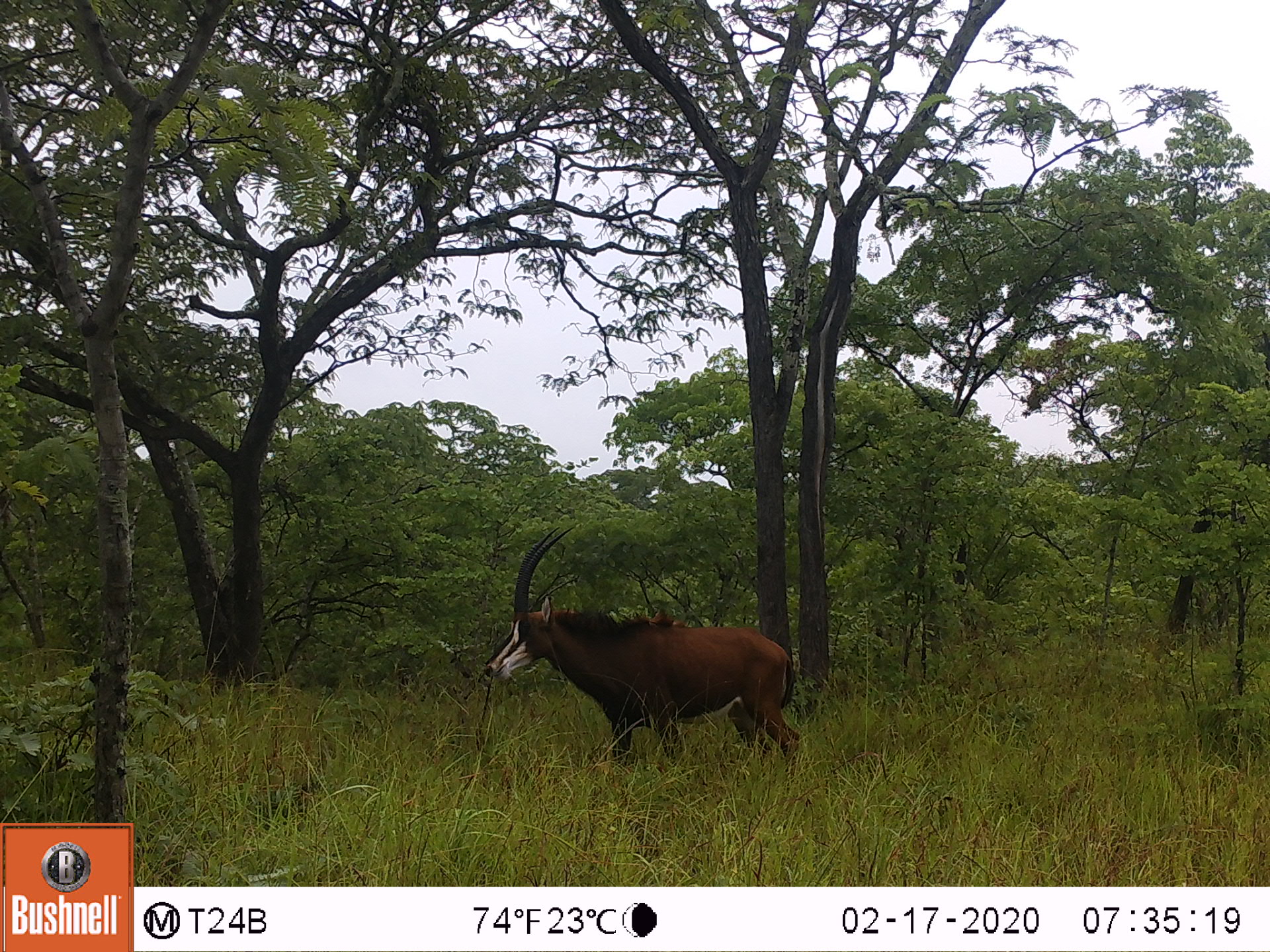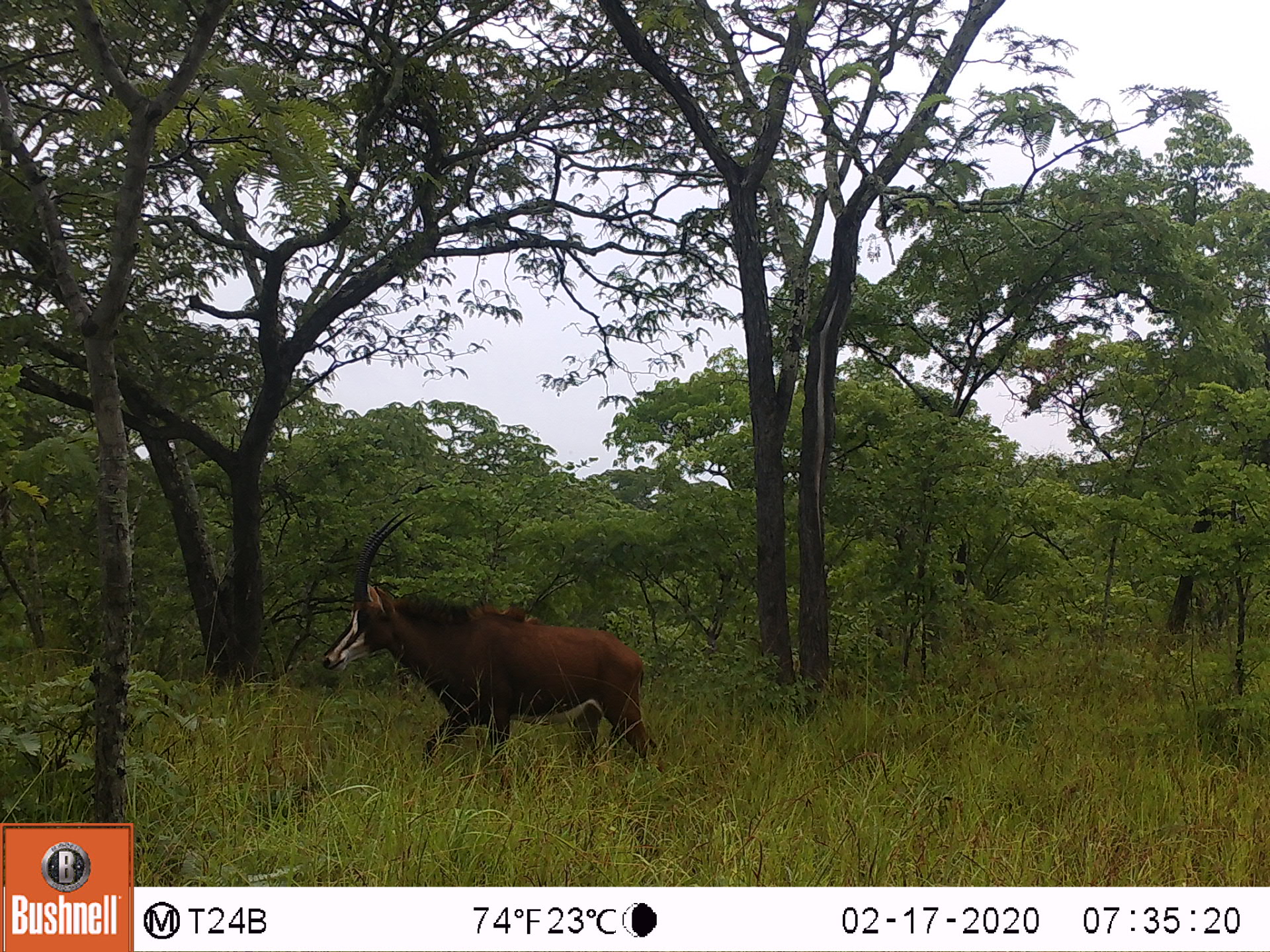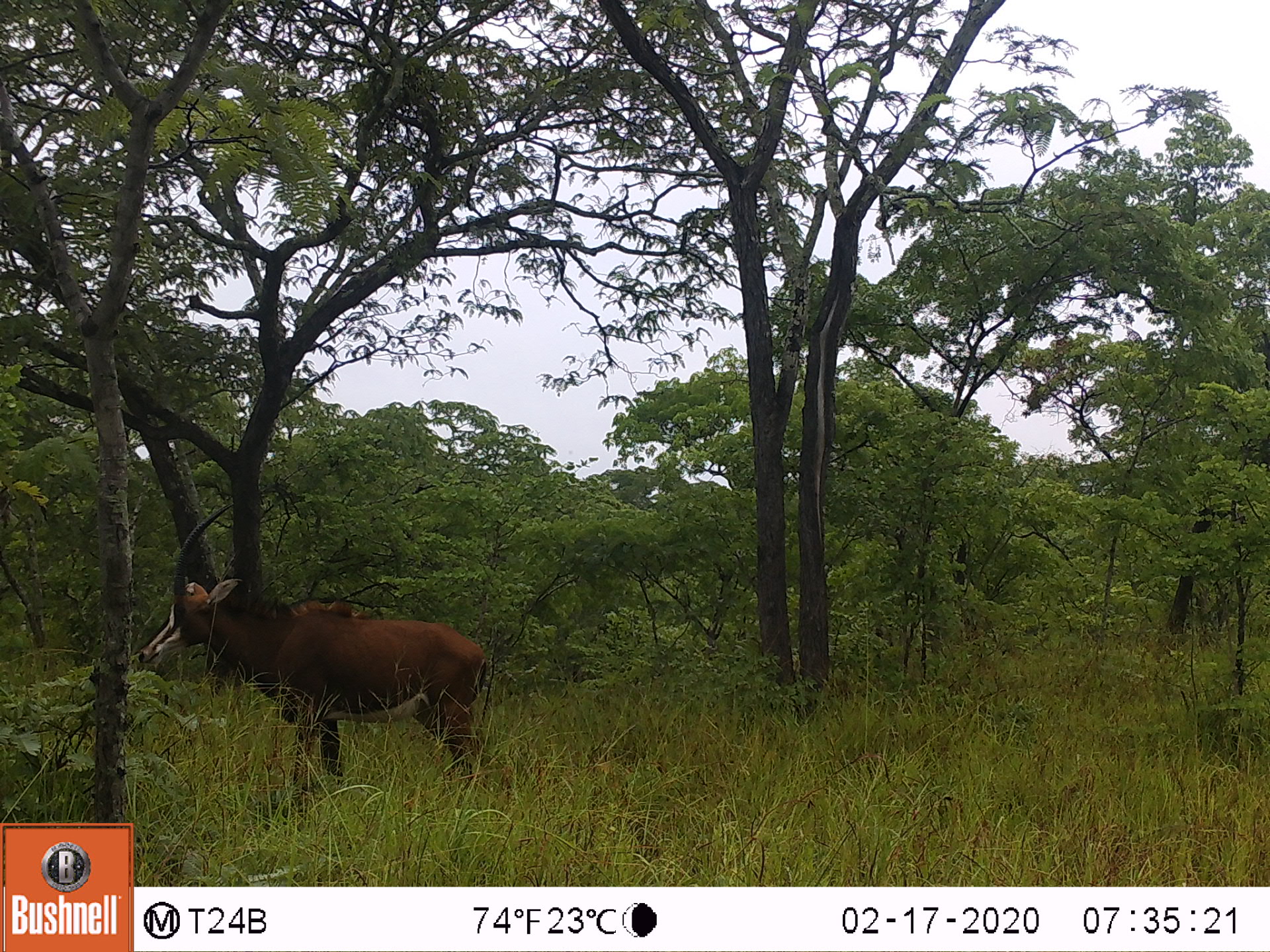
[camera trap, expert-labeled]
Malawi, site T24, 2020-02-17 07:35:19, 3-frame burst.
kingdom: Animalia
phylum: Chordata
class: Mammalia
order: Artiodactyla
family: Bovidae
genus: Hippotragus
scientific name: Hippotragus niger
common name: sable antelope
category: sable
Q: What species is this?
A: Sable (sable antelope) (Hippotragus niger).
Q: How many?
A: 1.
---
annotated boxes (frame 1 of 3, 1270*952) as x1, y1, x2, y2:
sable: 477, 523, 806, 772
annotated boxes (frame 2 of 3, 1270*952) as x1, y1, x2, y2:
sable: 322, 511, 673, 782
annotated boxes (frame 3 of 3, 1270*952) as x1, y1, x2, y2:
sable: 136, 501, 501, 789